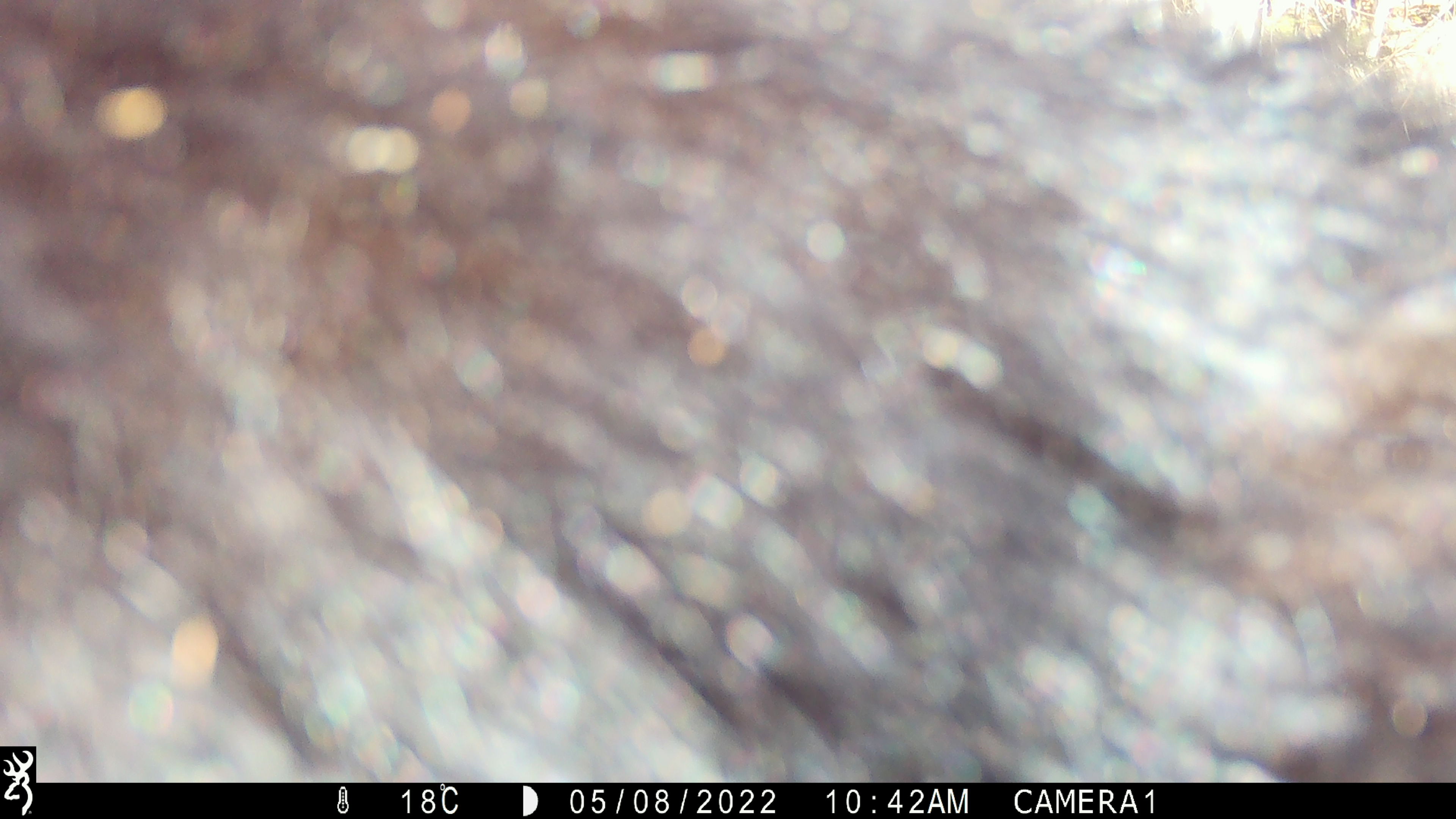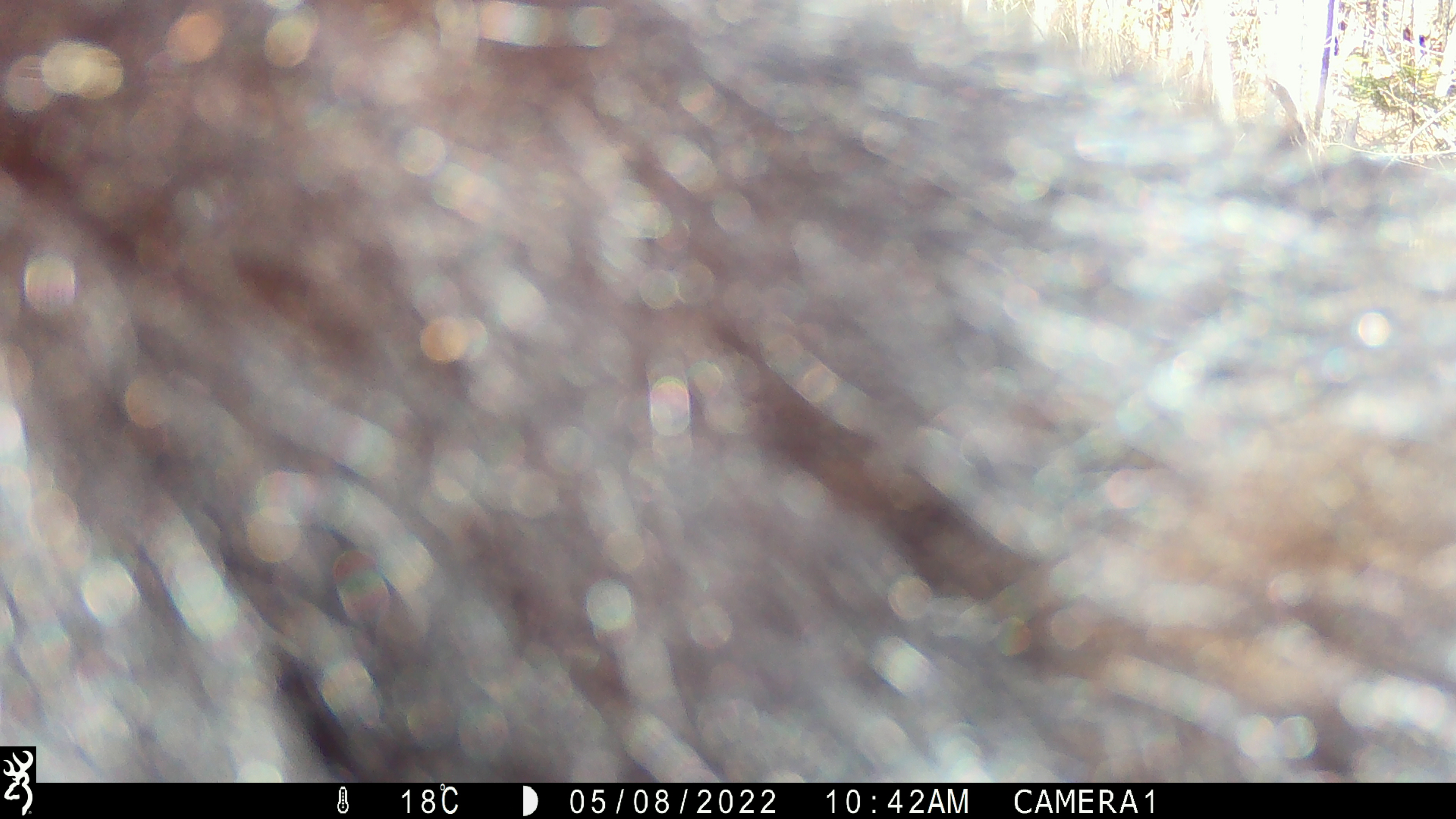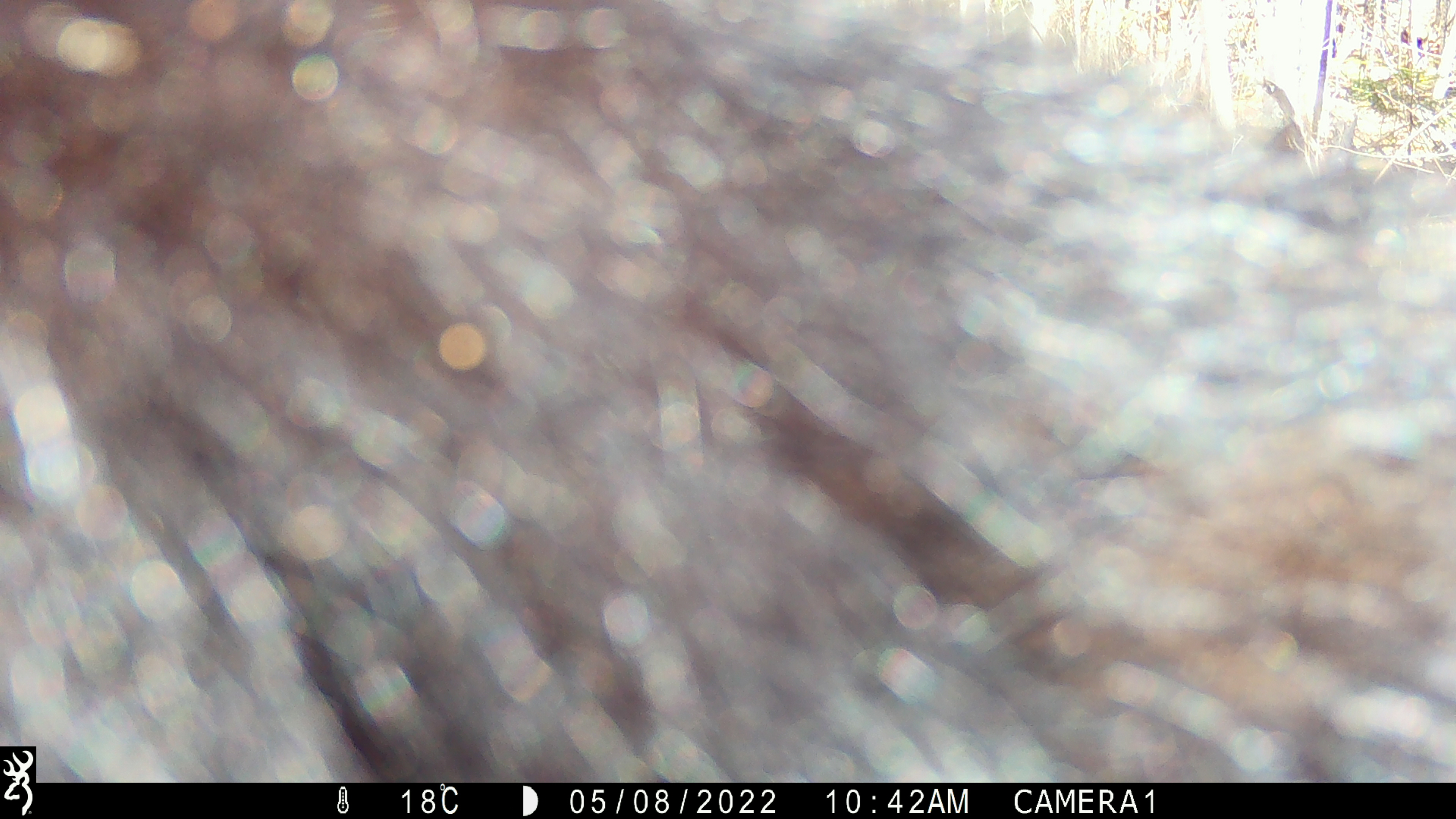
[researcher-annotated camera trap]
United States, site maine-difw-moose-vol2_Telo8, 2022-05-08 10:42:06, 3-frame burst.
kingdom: Animalia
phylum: Chordata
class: Mammalia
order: Carnivora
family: Ursidae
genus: Ursus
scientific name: Ursus americanus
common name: black bear